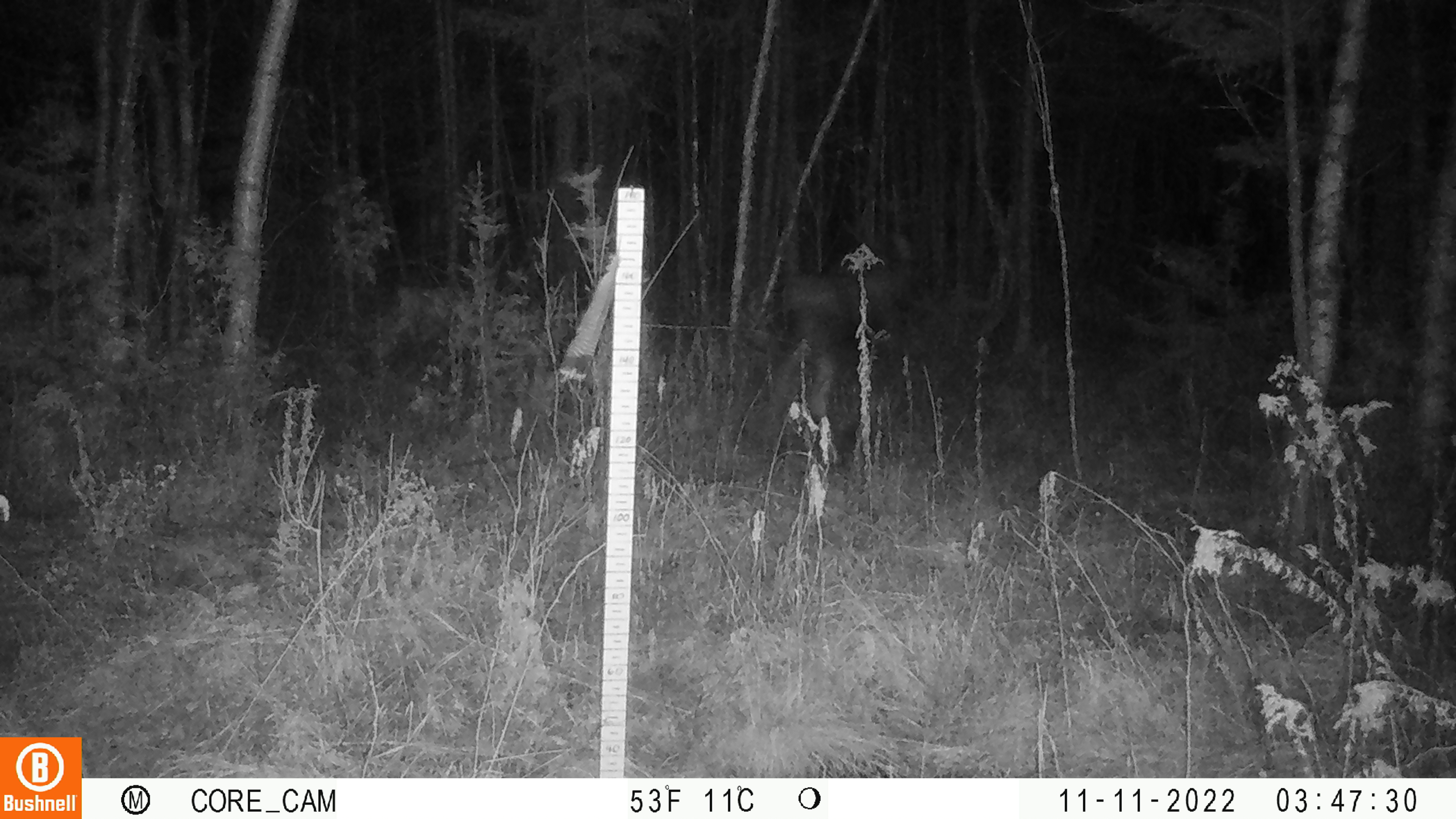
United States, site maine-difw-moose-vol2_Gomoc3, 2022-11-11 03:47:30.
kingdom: Animalia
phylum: Chordata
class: Mammalia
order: Artiodactyla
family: Cervidae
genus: Odocoileus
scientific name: Odocoileus virginianus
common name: white-tailed deer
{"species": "white-tailed deer (Odocoileus virginianus)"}